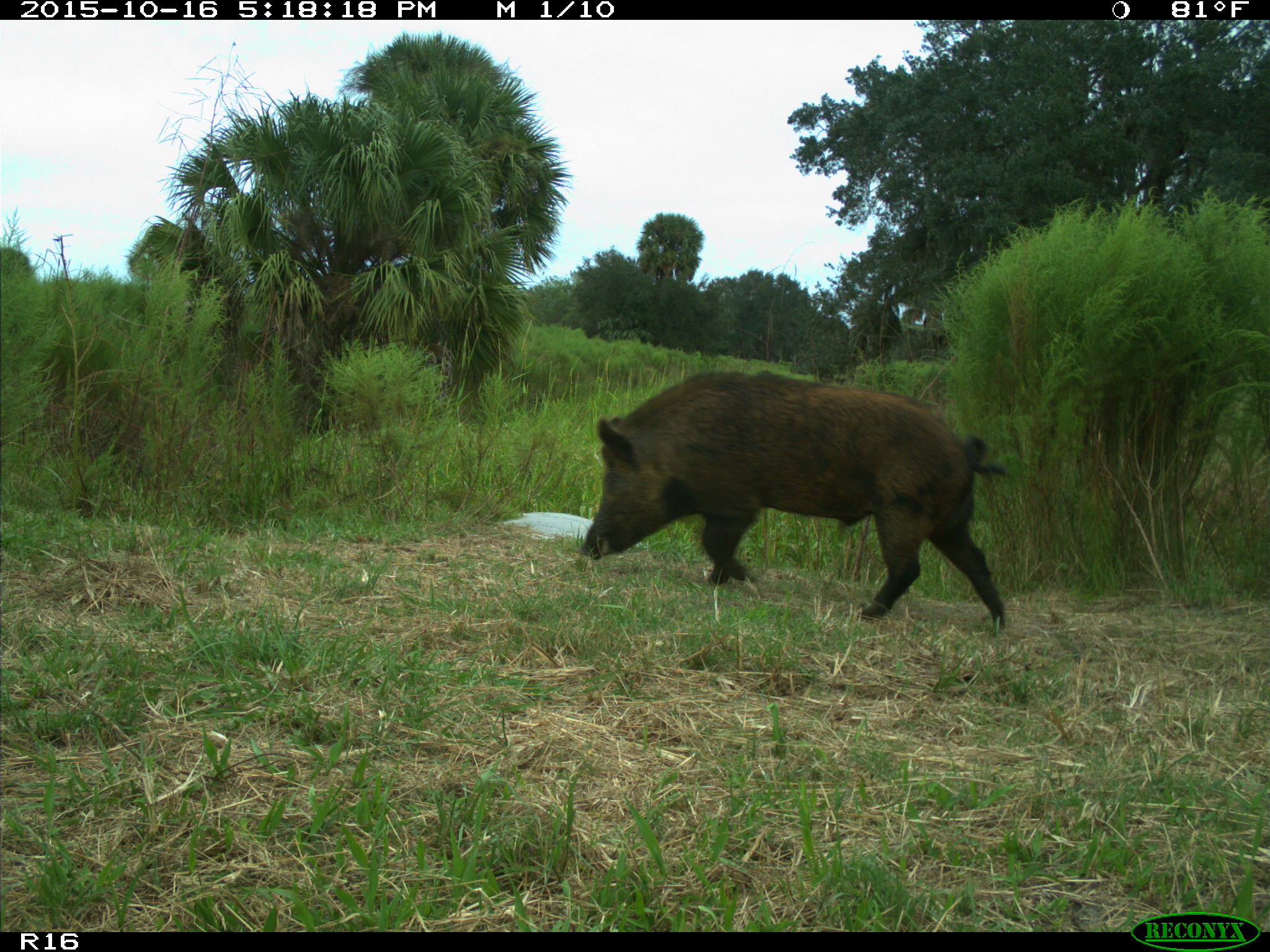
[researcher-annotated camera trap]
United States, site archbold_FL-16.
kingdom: Animalia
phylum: Chordata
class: Mammalia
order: Artiodactyla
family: Suidae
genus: Sus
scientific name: Sus scrofa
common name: wild boar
Sus scrofa (wild boar).